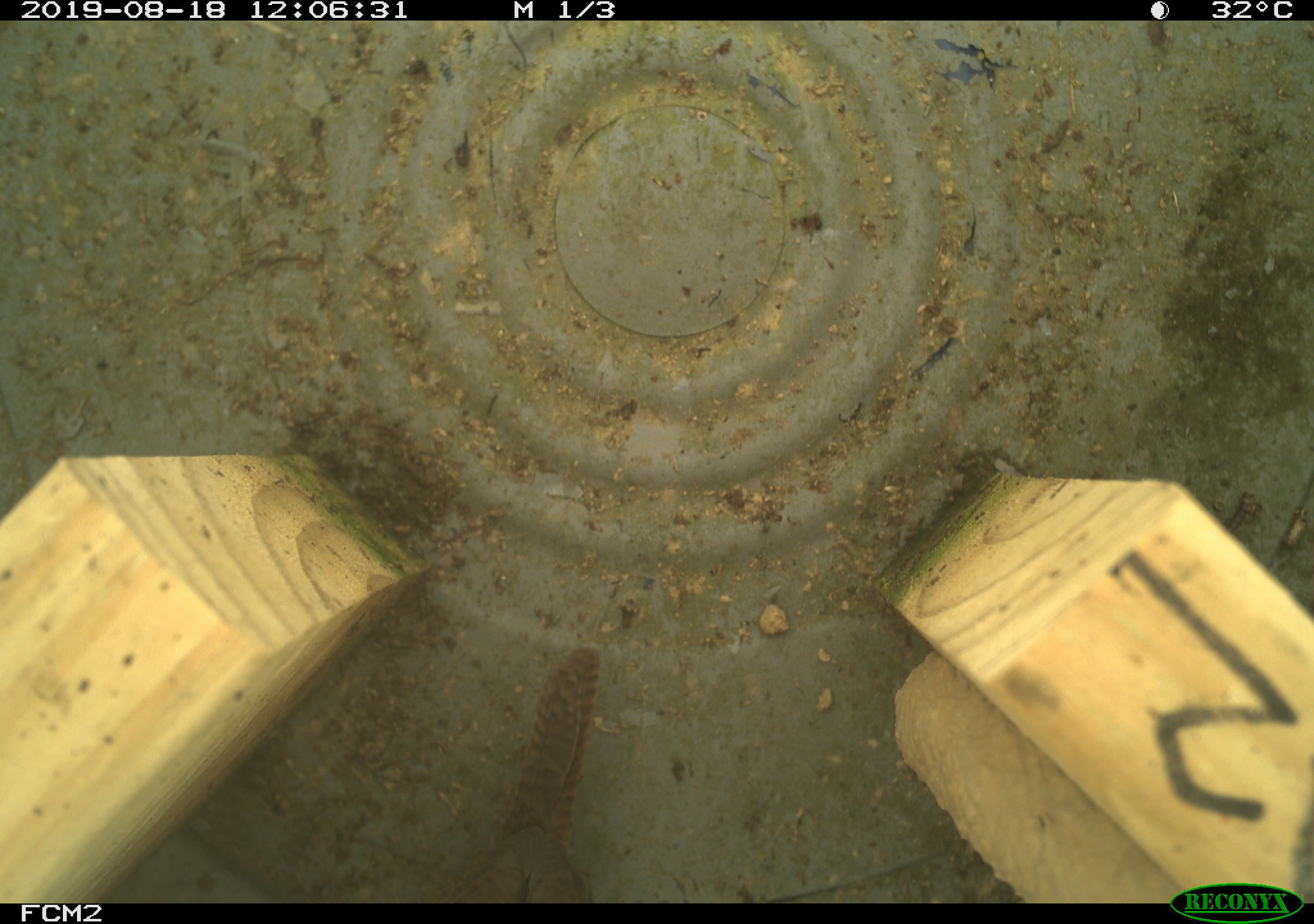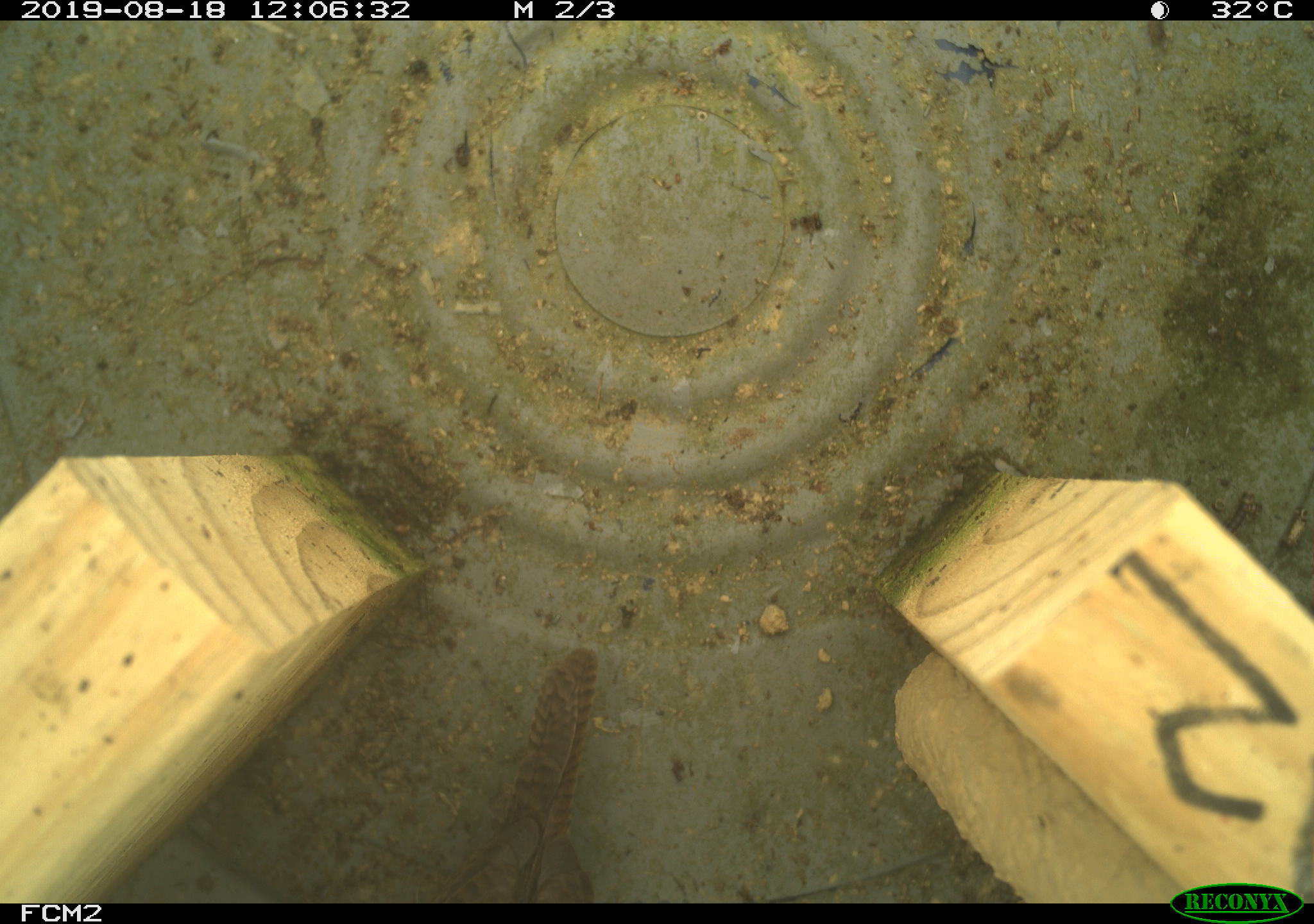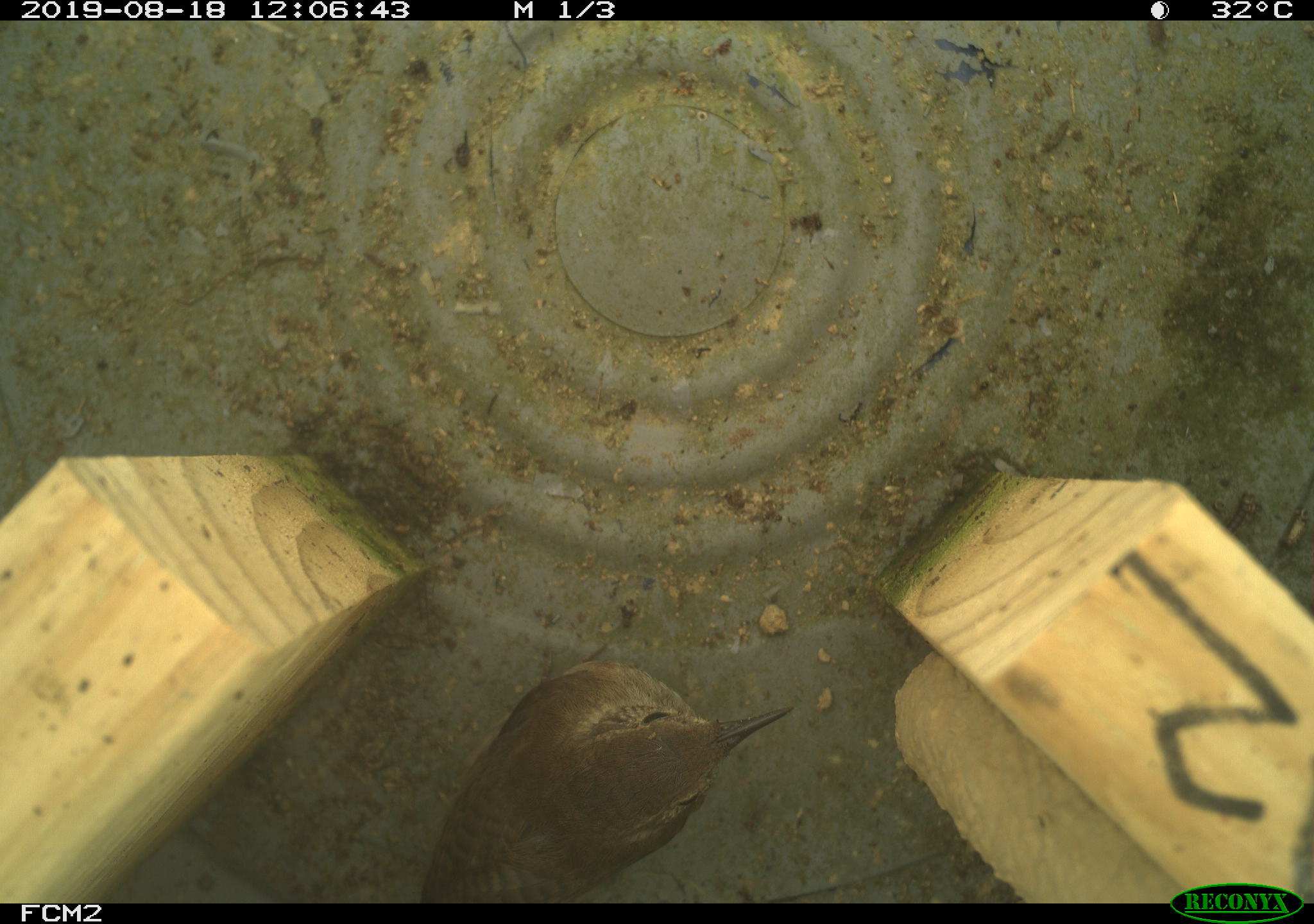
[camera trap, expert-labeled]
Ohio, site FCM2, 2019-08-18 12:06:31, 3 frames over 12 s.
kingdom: Animalia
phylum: Chordata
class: Aves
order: Passeriformes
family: Troglodytidae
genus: Troglodytes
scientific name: Troglodytes aedon aedon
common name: northern house wren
Northern house wren (Troglodytes aedon aedon).